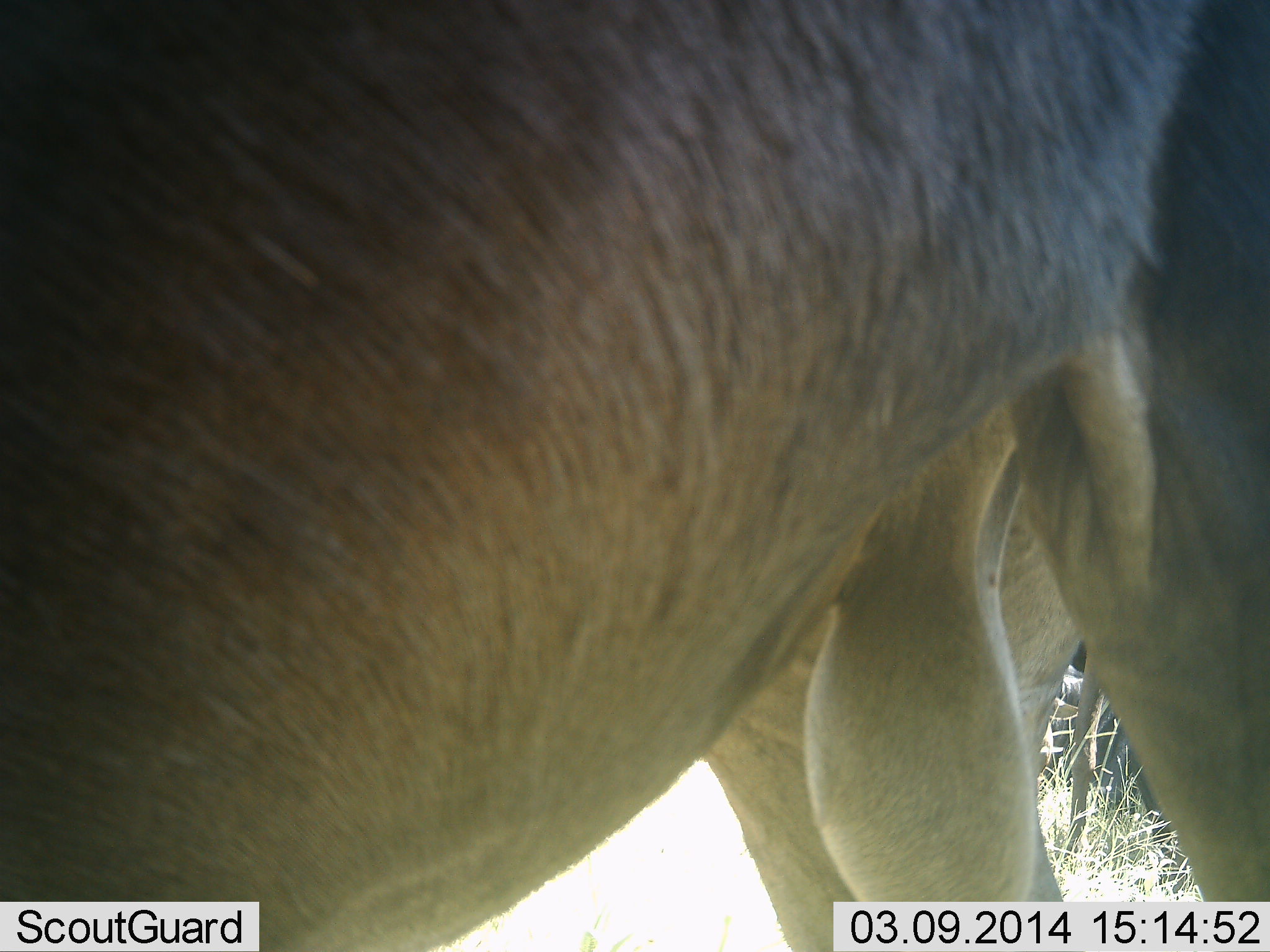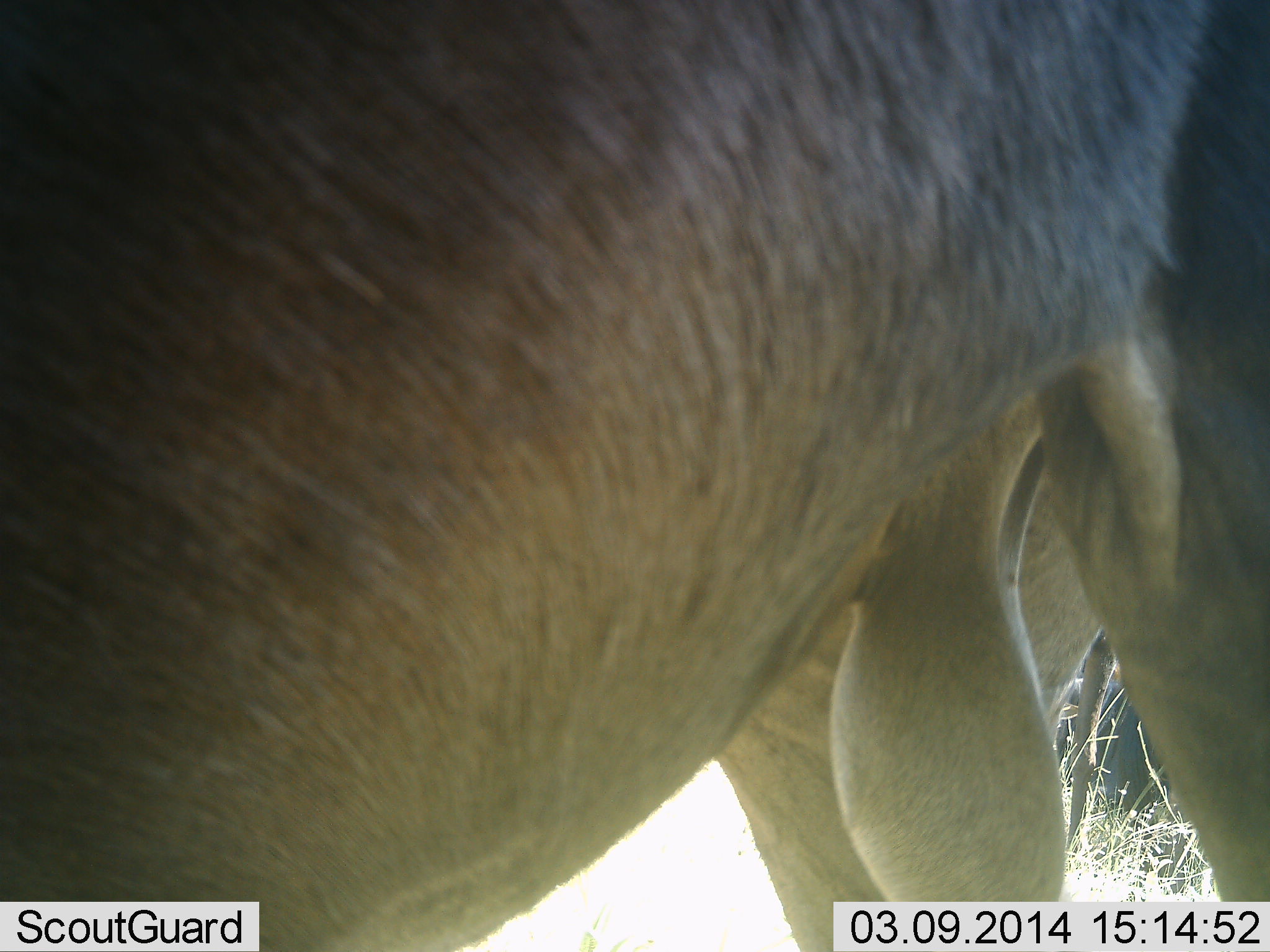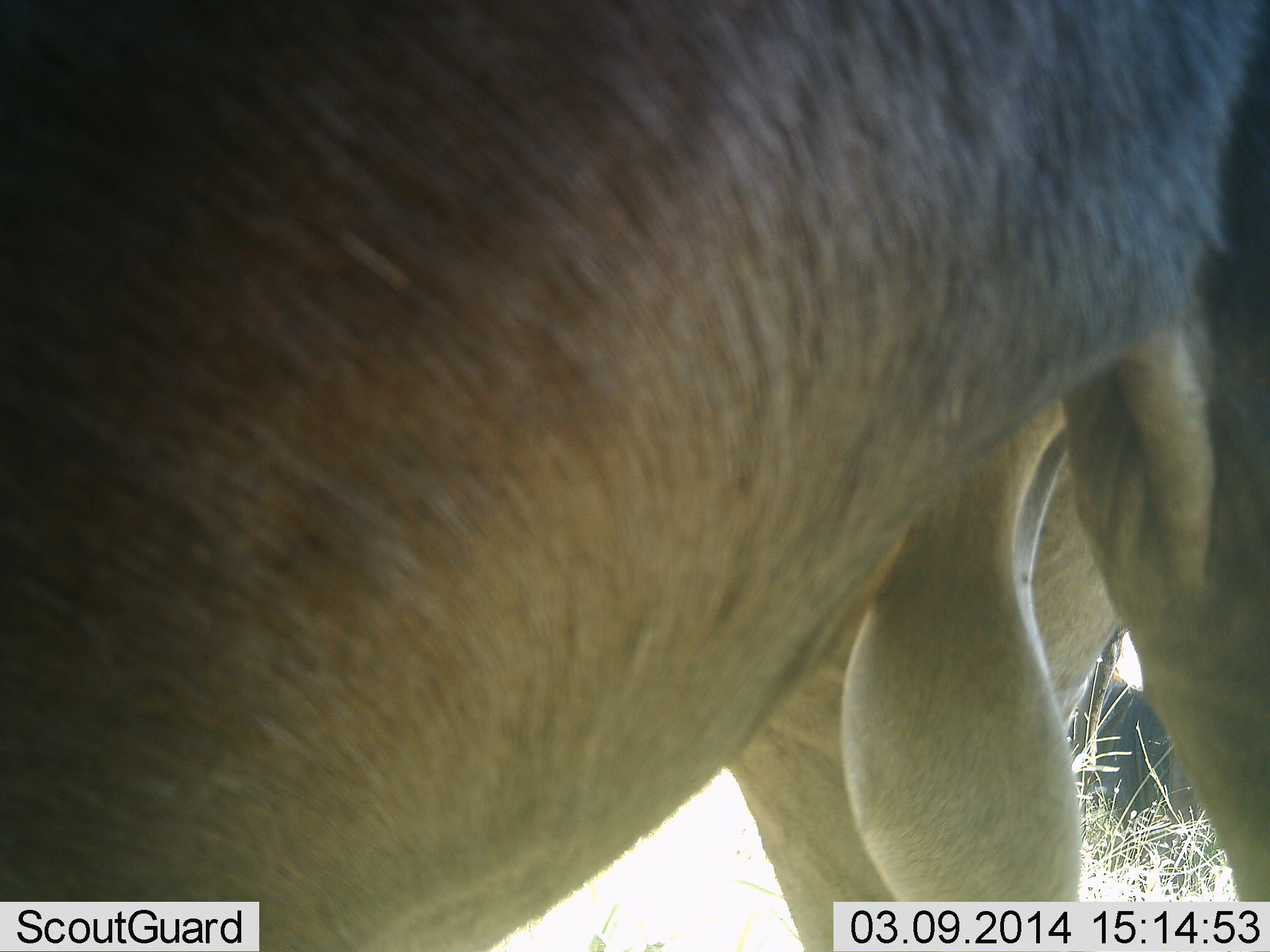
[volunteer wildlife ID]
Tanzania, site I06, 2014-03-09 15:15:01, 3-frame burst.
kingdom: Animalia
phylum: Chordata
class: Mammalia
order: Artiodactyla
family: Bovidae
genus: Connochaetes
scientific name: Connochaetes taurinus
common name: blue wildebeest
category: wildebeest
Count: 2.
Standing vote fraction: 90%.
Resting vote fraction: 20%.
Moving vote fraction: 10%.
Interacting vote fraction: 0%.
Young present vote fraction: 0%.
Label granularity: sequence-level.